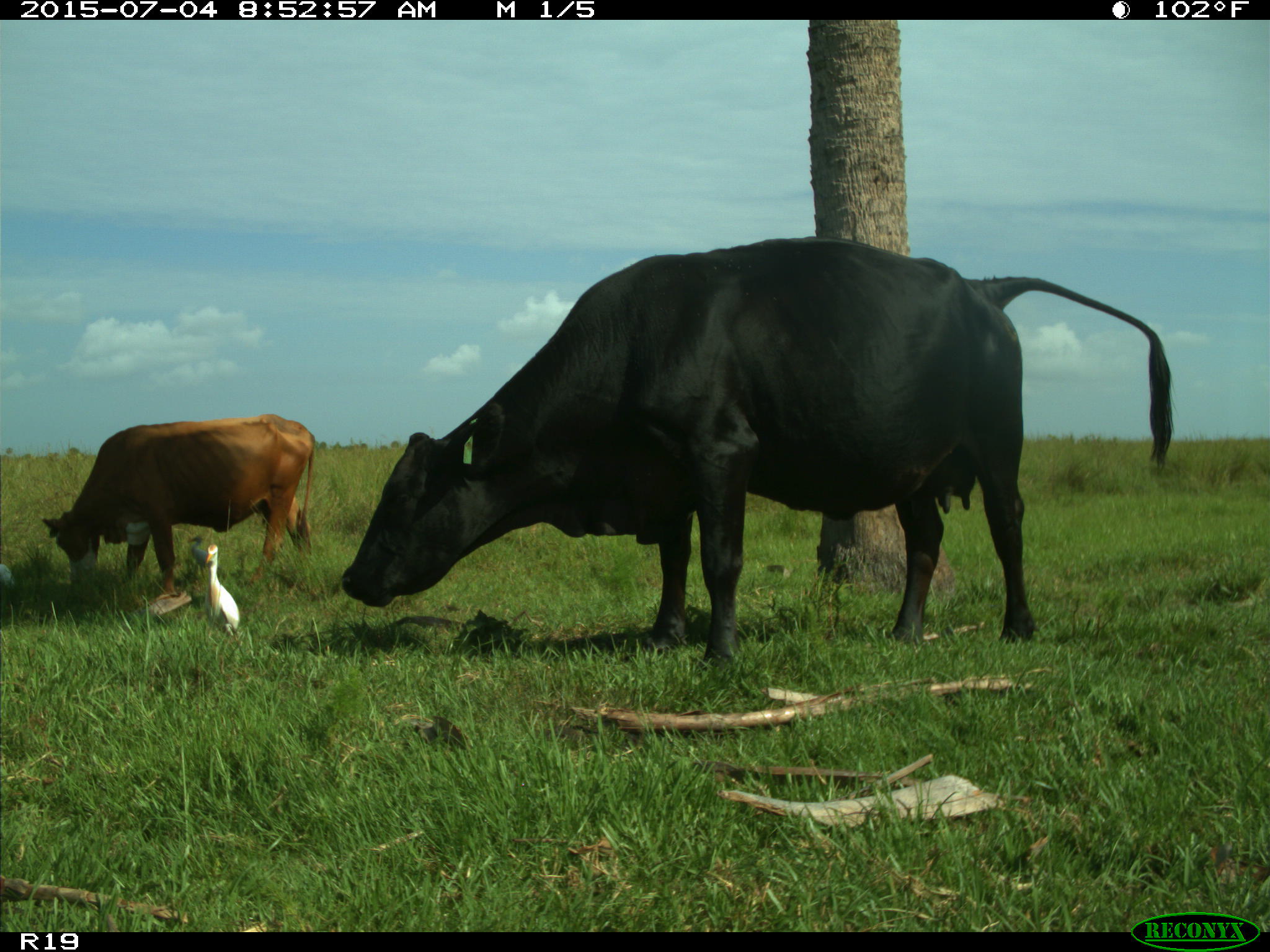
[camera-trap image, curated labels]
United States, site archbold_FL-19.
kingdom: Animalia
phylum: Chordata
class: Mammalia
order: Artiodactyla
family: Bovidae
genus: Bos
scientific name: Bos taurus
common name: domestic cow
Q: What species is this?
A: Bos taurus (domestic cow).